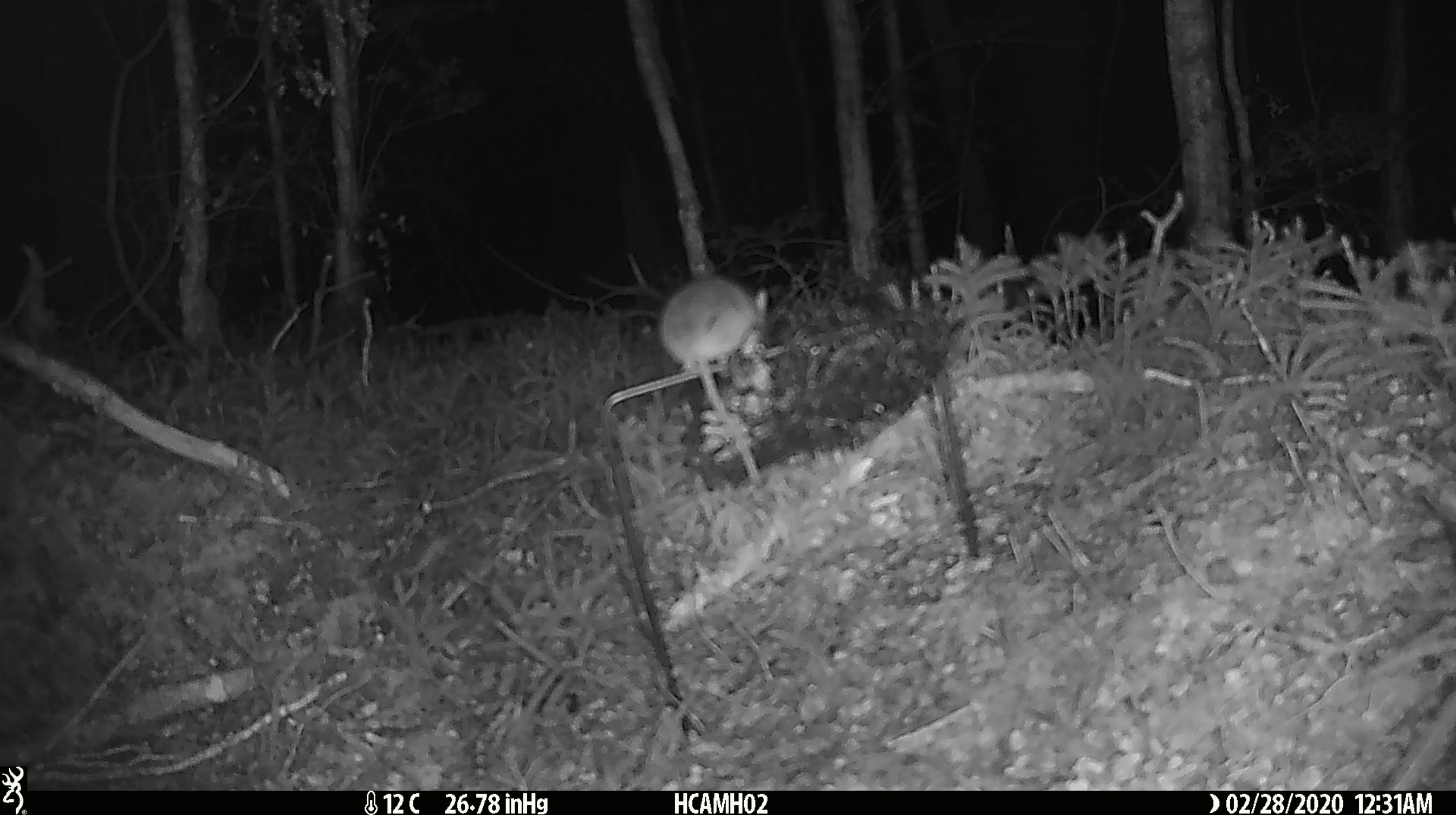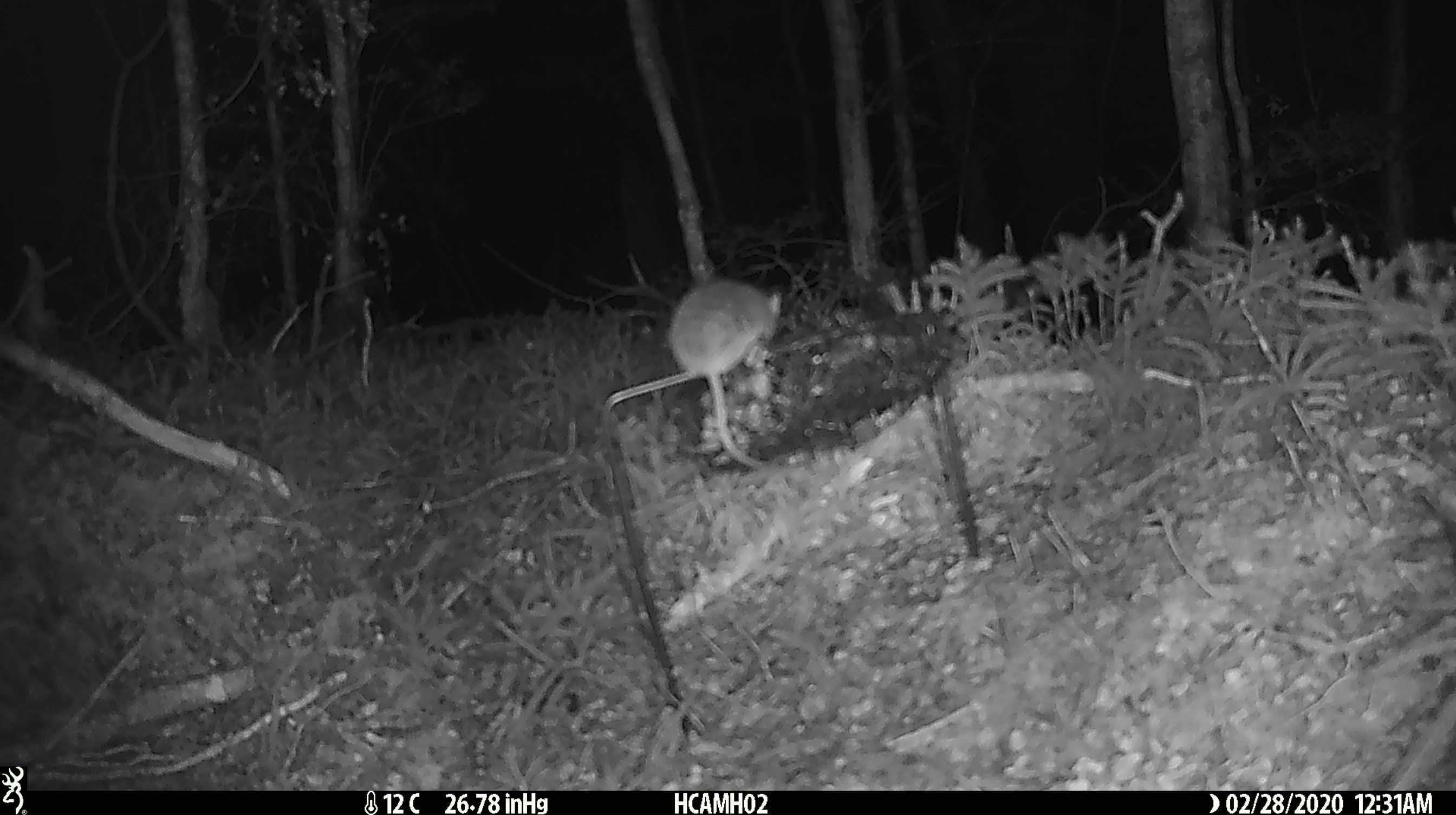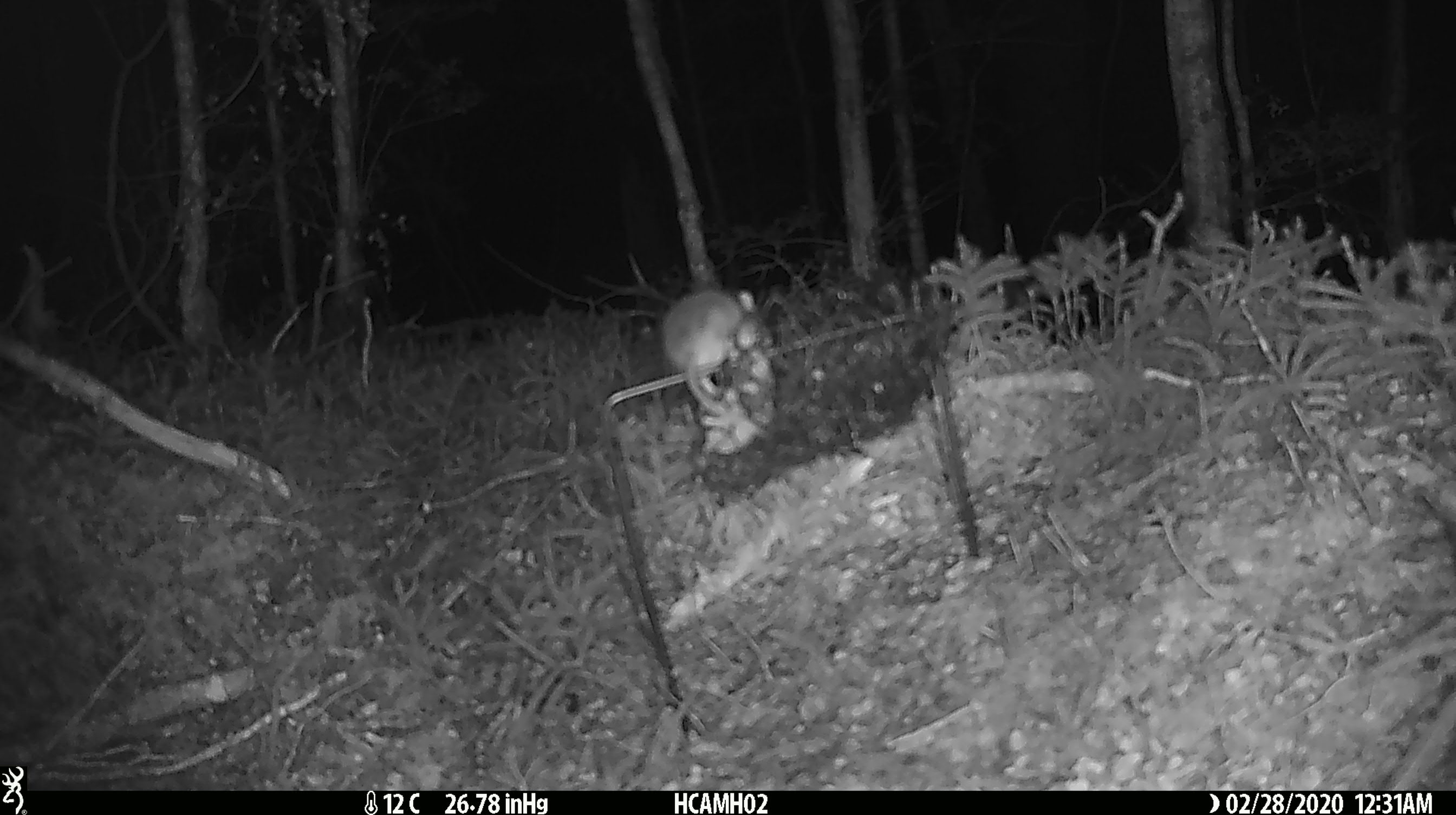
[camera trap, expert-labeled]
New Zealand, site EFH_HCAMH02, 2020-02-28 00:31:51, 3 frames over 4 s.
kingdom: Animalia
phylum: Chordata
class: Mammalia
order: Rodentia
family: Muridae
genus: Mus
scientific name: Mus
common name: mouse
Mouse (Mus).